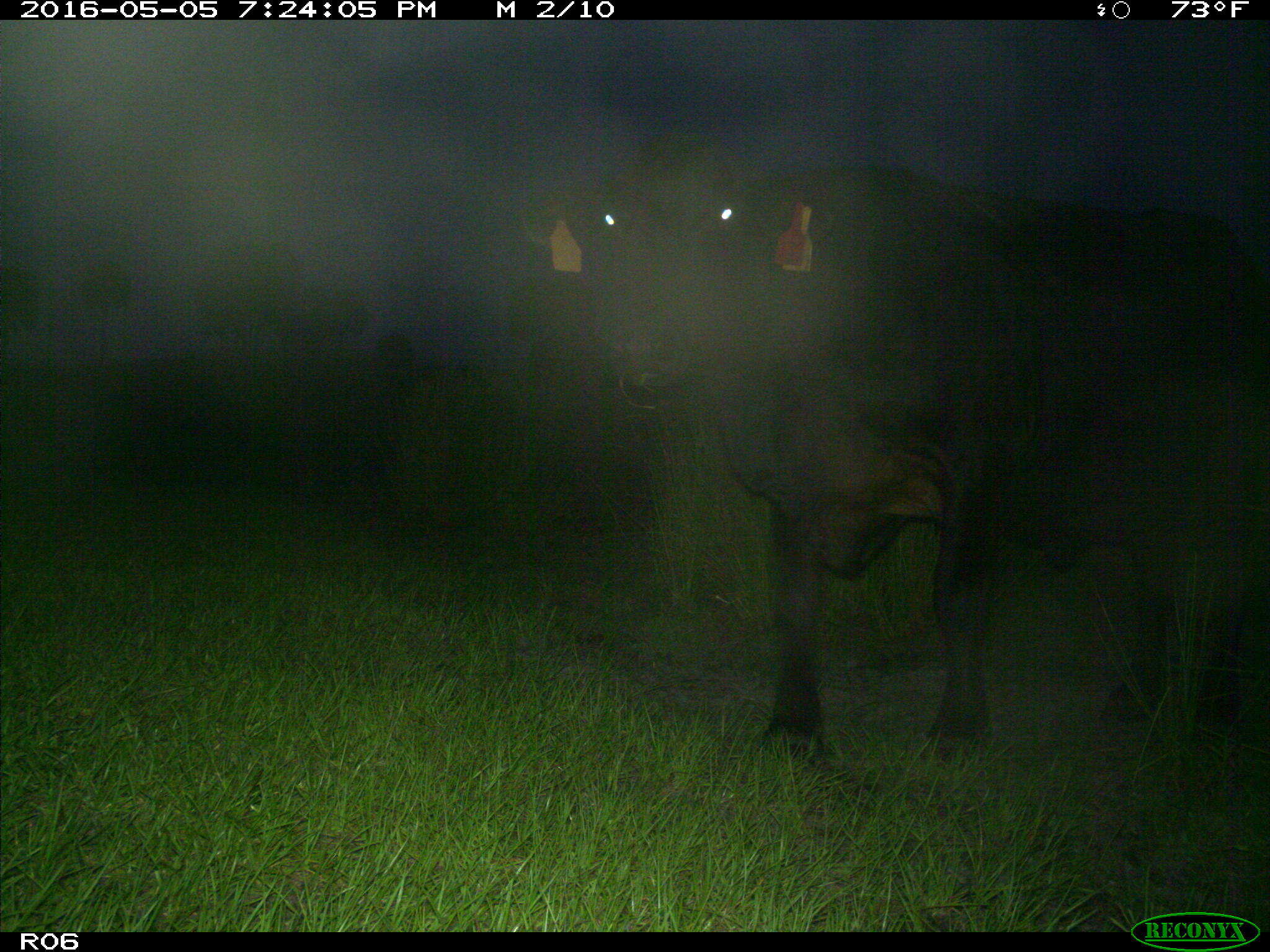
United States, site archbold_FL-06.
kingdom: Animalia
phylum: Chordata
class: Mammalia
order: Artiodactyla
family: Bovidae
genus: Bos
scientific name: Bos taurus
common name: domestic cow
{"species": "Bos taurus (domestic cow)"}